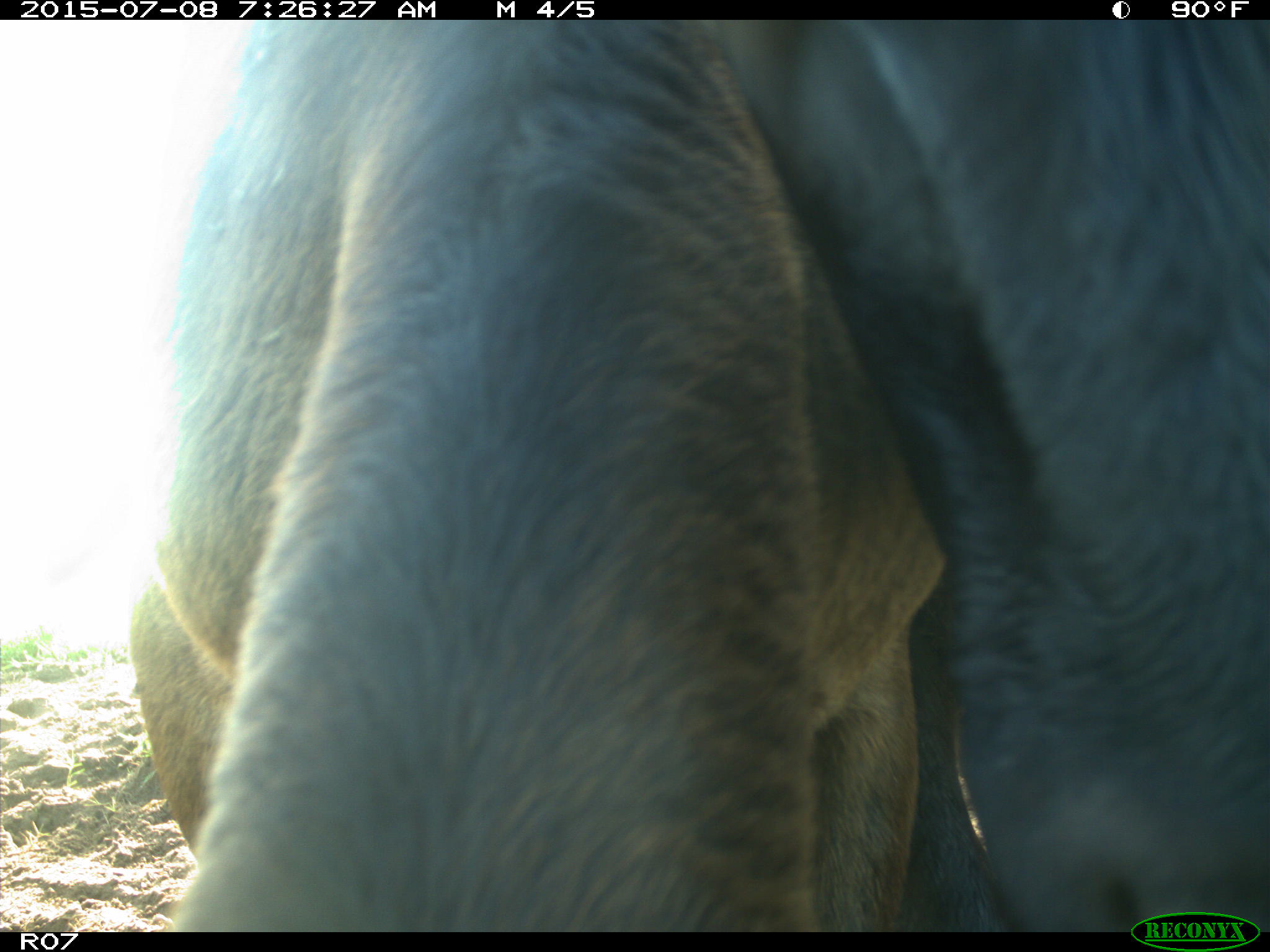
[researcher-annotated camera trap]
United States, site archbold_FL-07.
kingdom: Animalia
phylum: Chordata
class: Mammalia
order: Artiodactyla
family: Bovidae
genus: Bos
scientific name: Bos taurus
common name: domestic cow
Bos taurus (domestic cow).